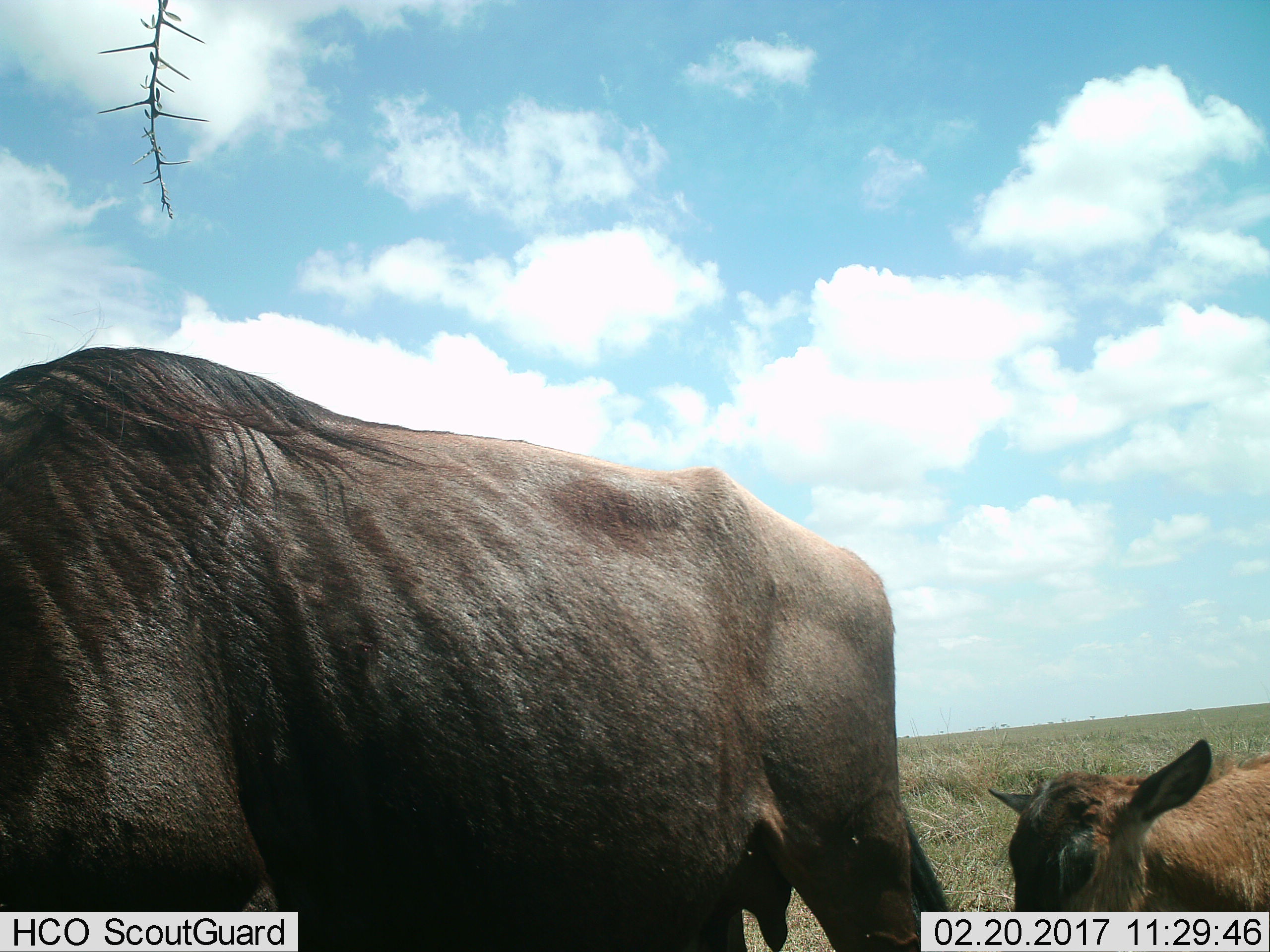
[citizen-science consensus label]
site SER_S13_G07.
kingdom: Animalia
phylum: Chordata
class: Mammalia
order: Artiodactyla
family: Bovidae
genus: Connochaetes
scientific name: Connochaetes taurinus taurinus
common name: blue wildebeest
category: wildebeestblue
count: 2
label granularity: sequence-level